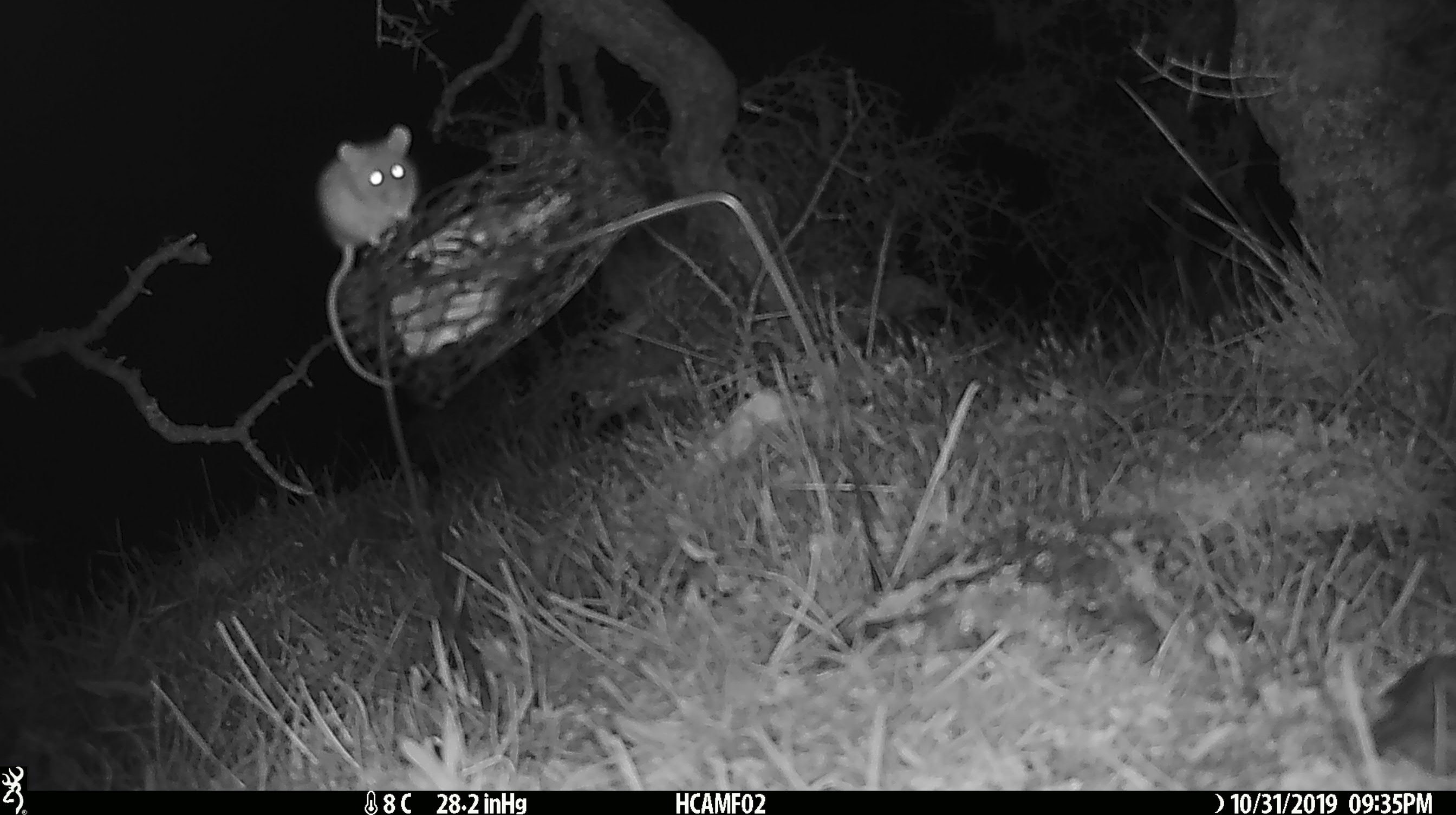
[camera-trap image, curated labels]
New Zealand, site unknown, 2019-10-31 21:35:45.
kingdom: Animalia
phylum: Chordata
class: Mammalia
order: Rodentia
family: Muridae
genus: Mus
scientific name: Mus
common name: mouse